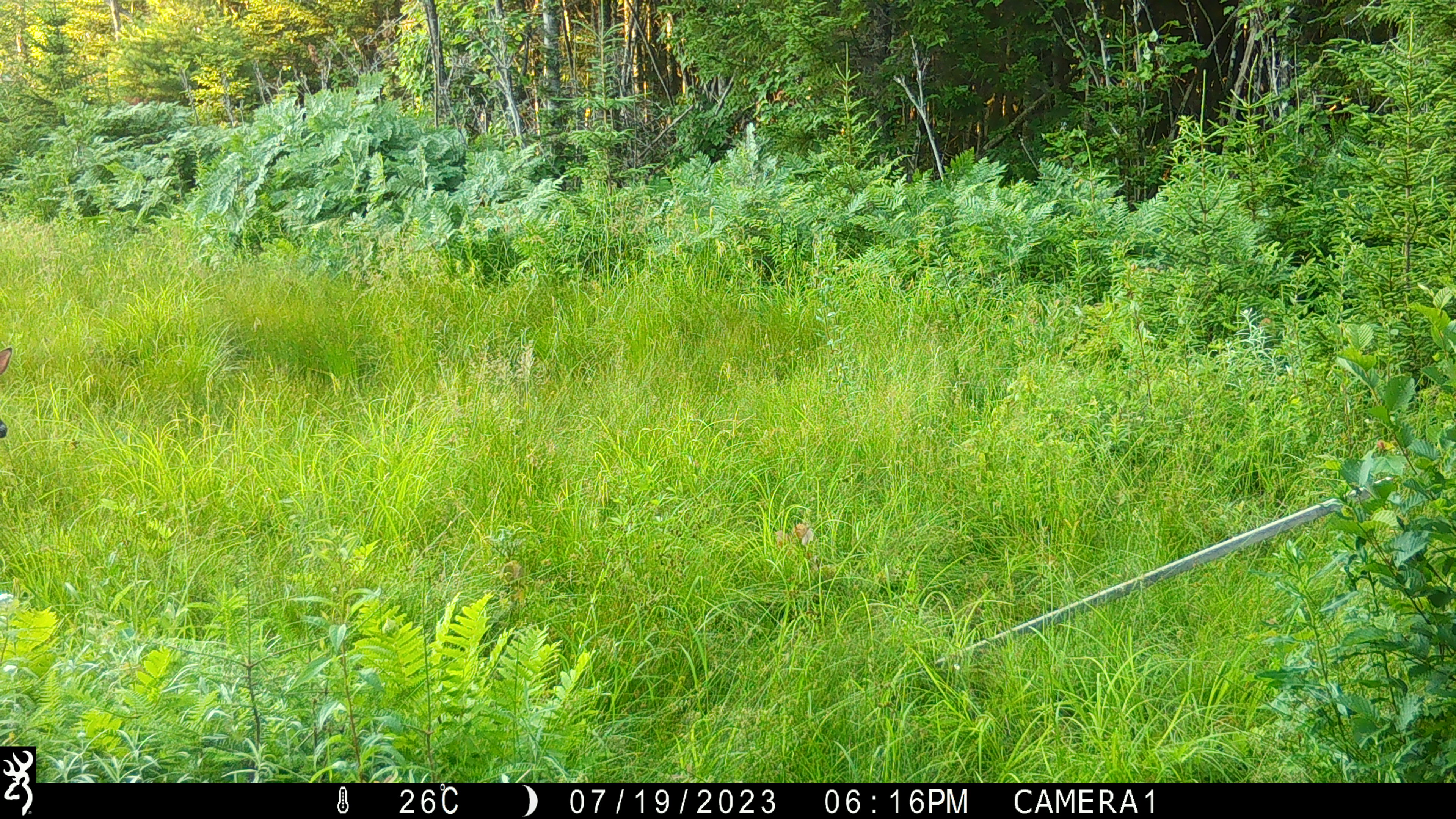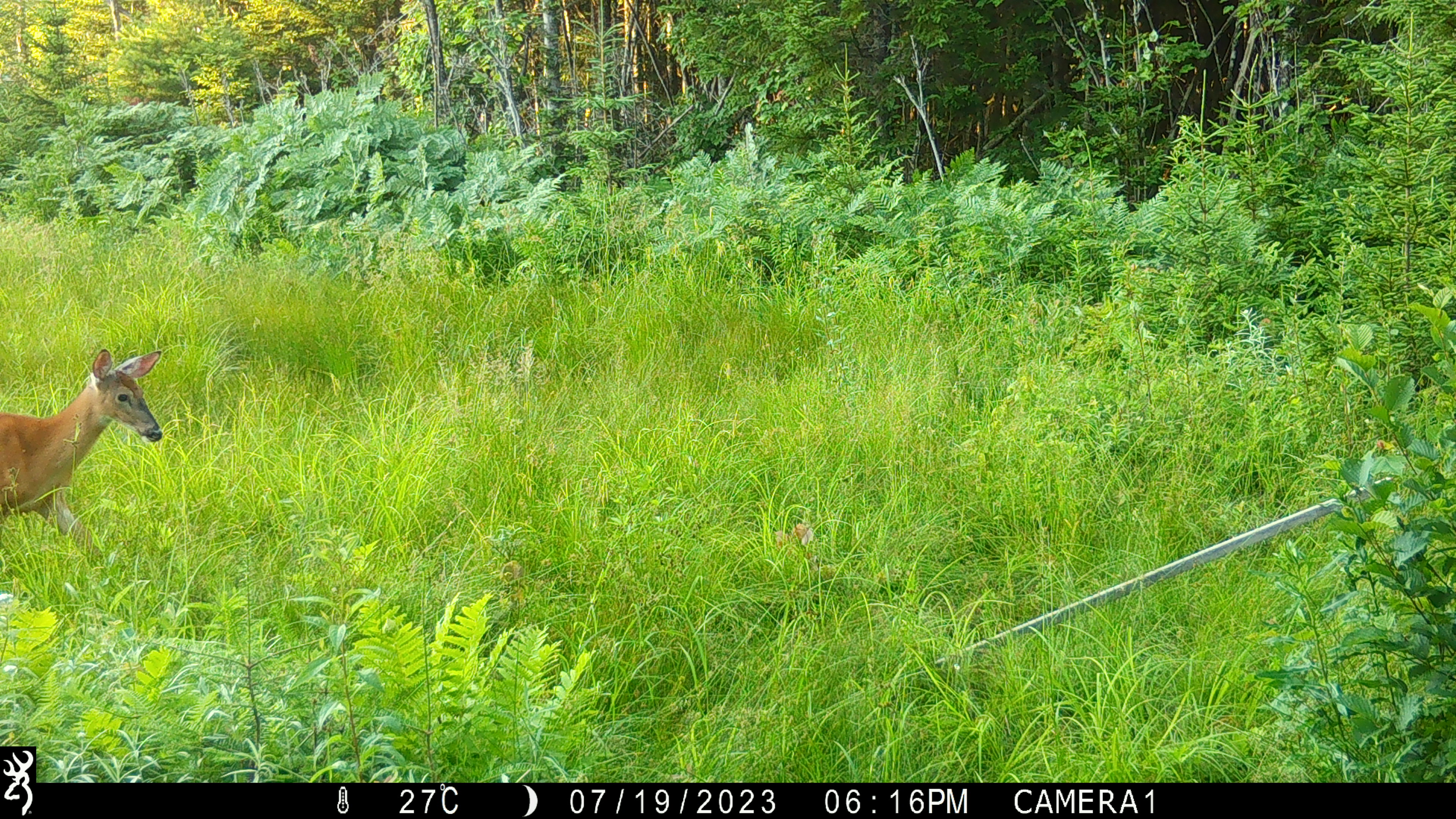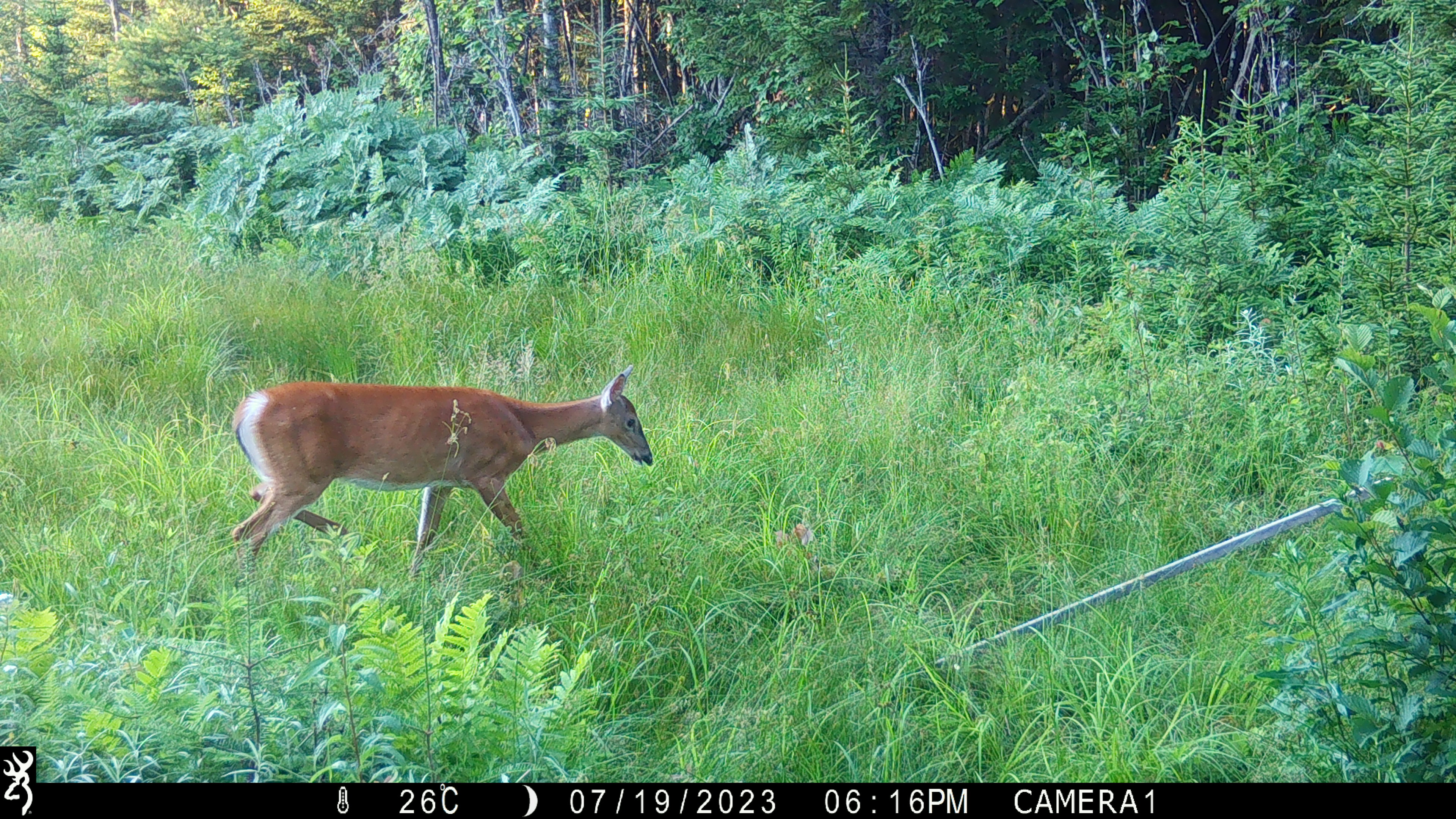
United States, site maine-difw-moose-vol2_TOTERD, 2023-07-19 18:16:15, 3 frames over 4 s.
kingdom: Animalia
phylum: Chordata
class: Mammalia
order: Artiodactyla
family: Cervidae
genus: Odocoileus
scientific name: Odocoileus virginianus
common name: white-tailed deer